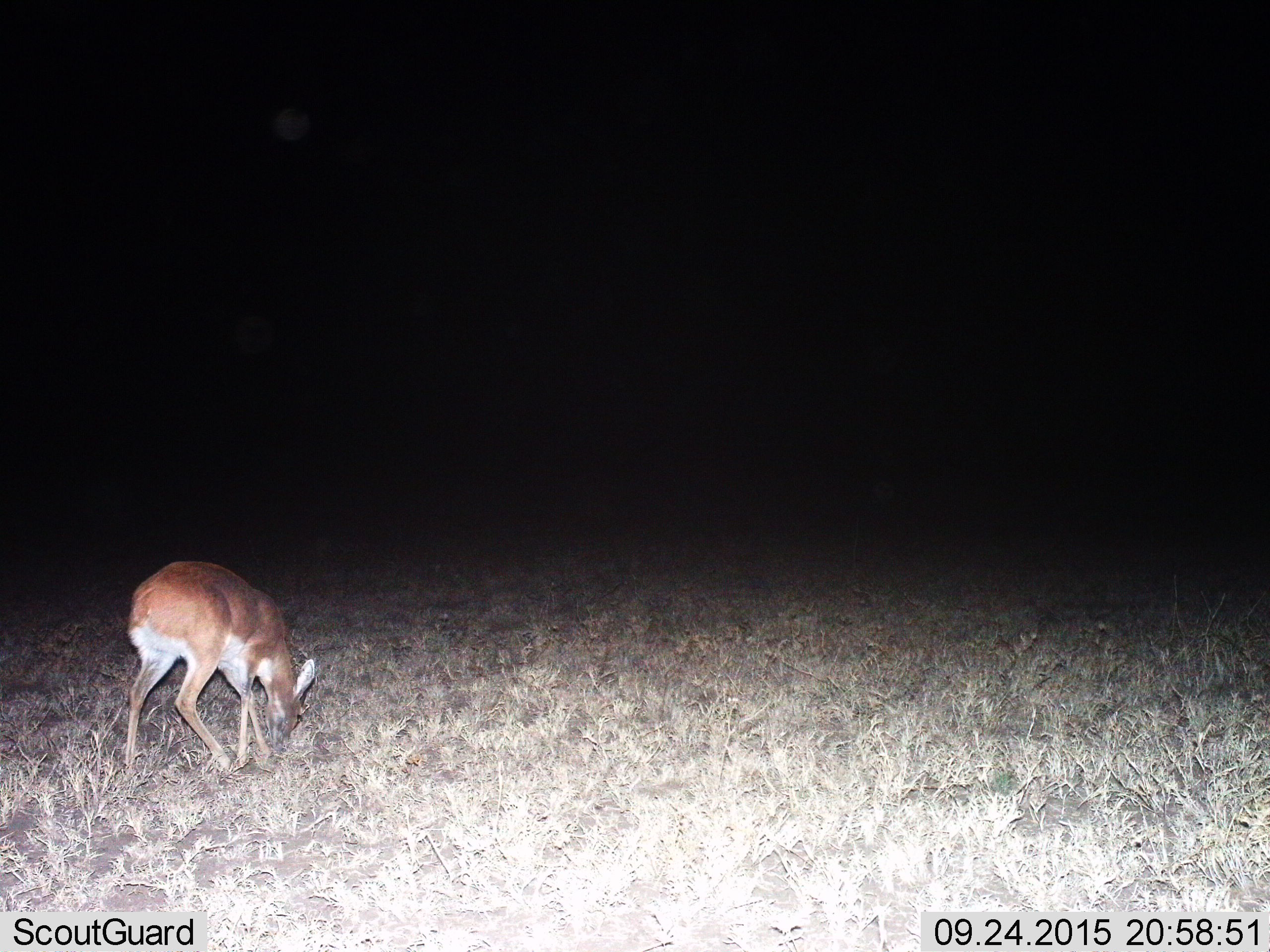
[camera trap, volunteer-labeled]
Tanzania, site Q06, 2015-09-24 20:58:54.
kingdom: Animalia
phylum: Chordata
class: Mammalia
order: Artiodactyla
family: Bovidae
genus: Nanger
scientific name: Nanger granti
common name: grant's gazelle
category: gazellegrants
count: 1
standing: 0%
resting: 0%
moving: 0%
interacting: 0%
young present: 0%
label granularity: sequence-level